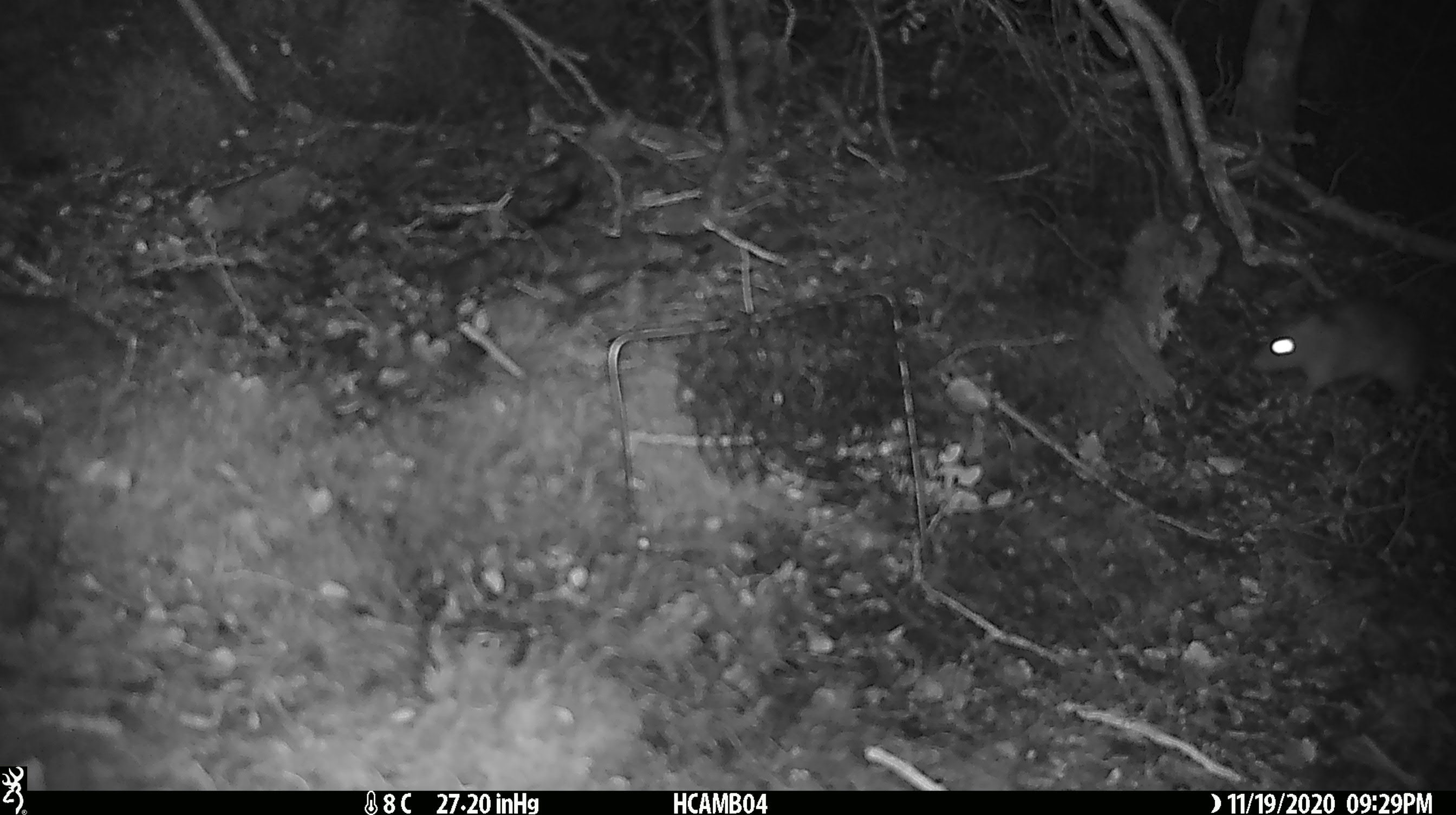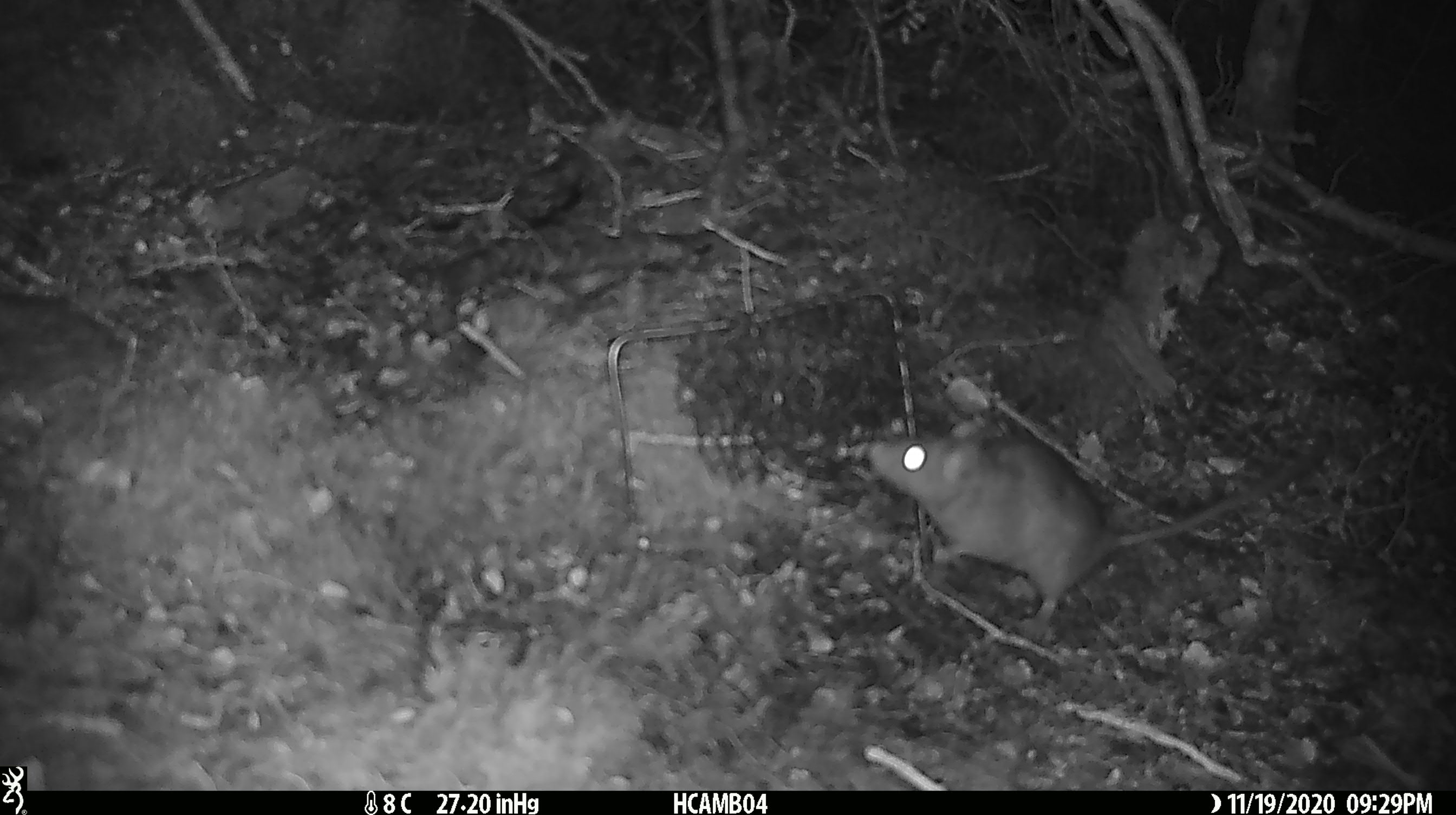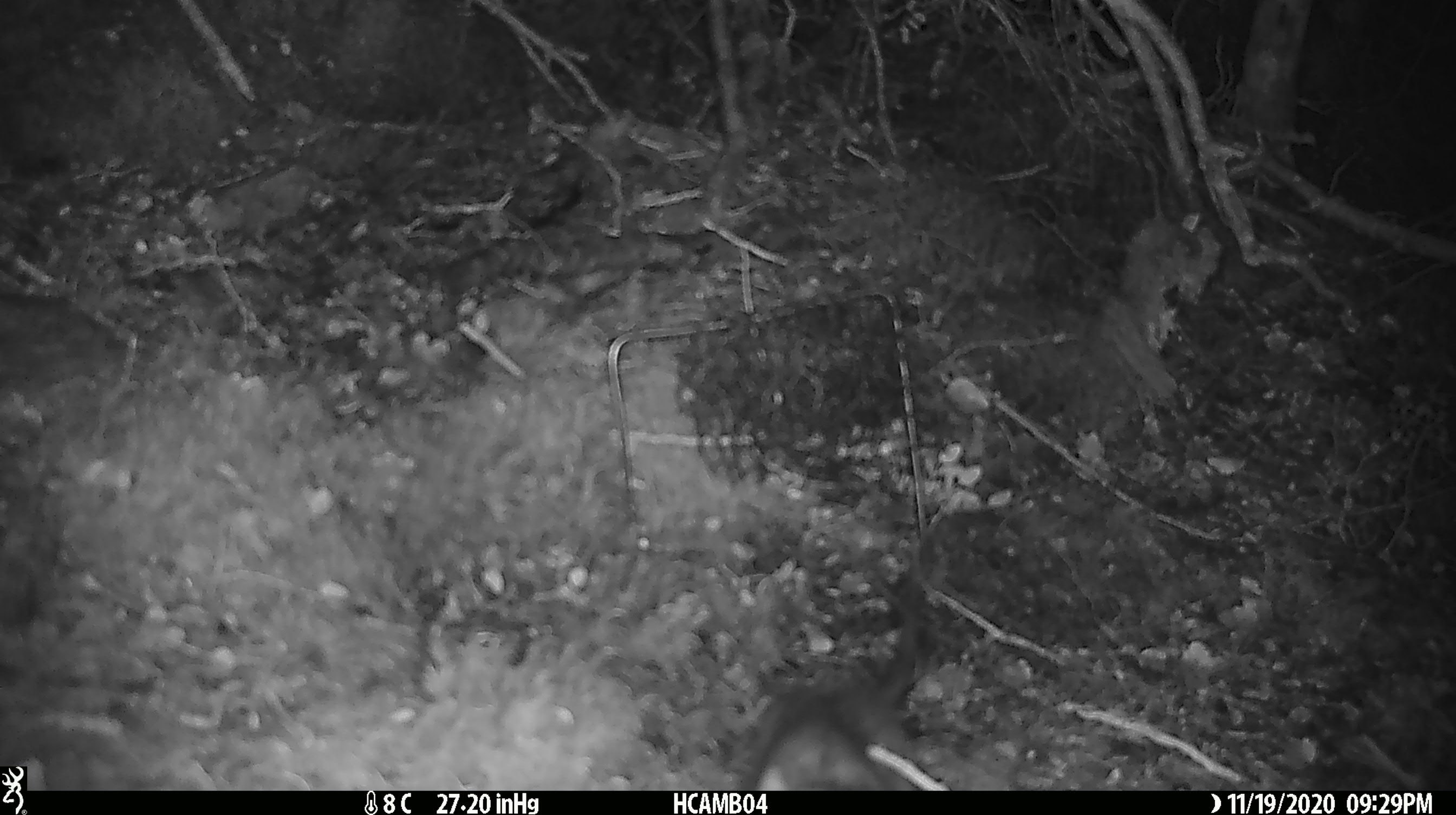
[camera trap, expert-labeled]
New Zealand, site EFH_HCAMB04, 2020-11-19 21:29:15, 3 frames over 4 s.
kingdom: Animalia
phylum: Chordata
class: Mammalia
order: Rodentia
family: Muridae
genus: Rattus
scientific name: Rattus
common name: rat